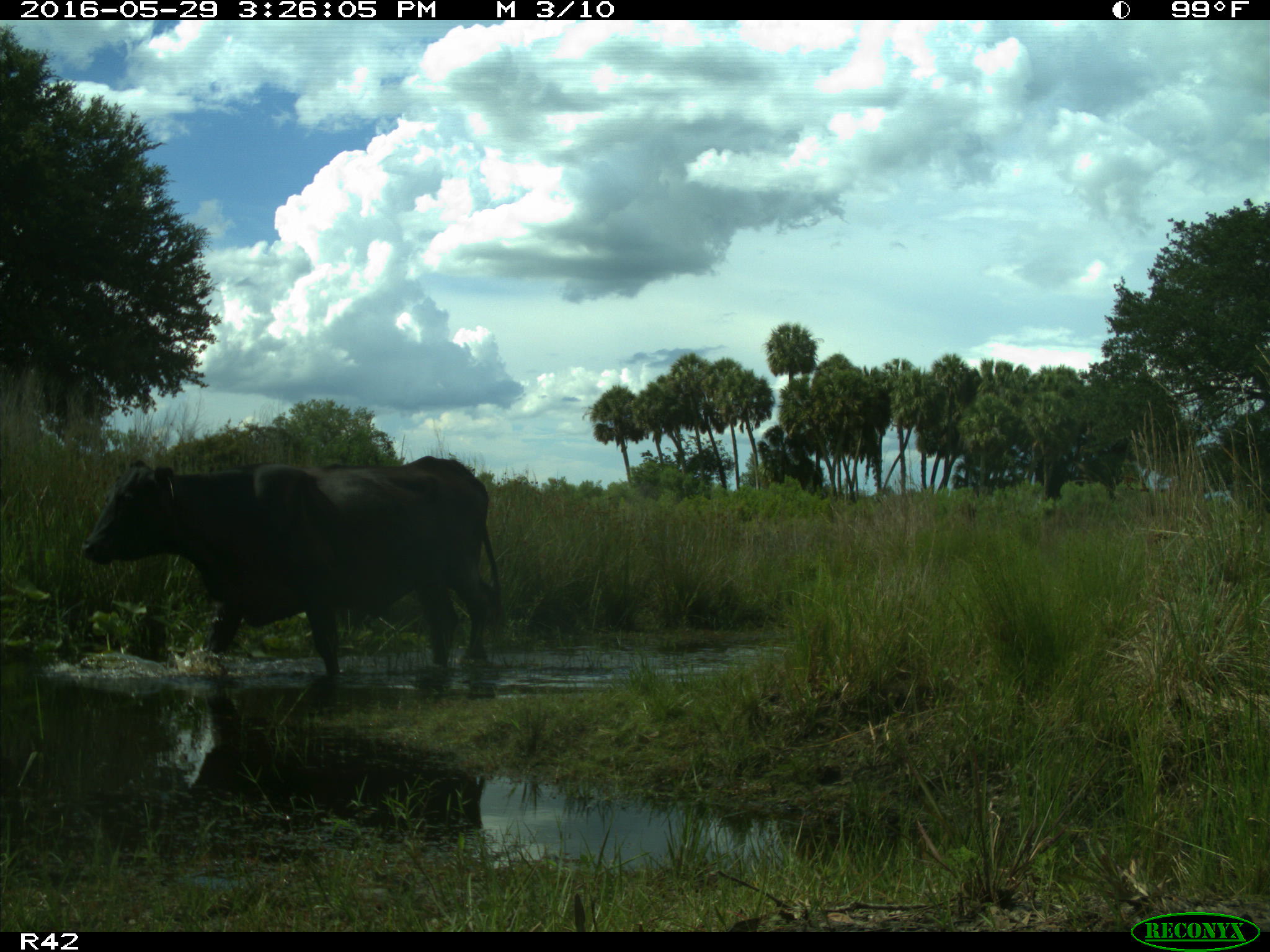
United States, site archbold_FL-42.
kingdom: Animalia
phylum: Chordata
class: Mammalia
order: Artiodactyla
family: Bovidae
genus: Bos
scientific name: Bos taurus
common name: domestic cow